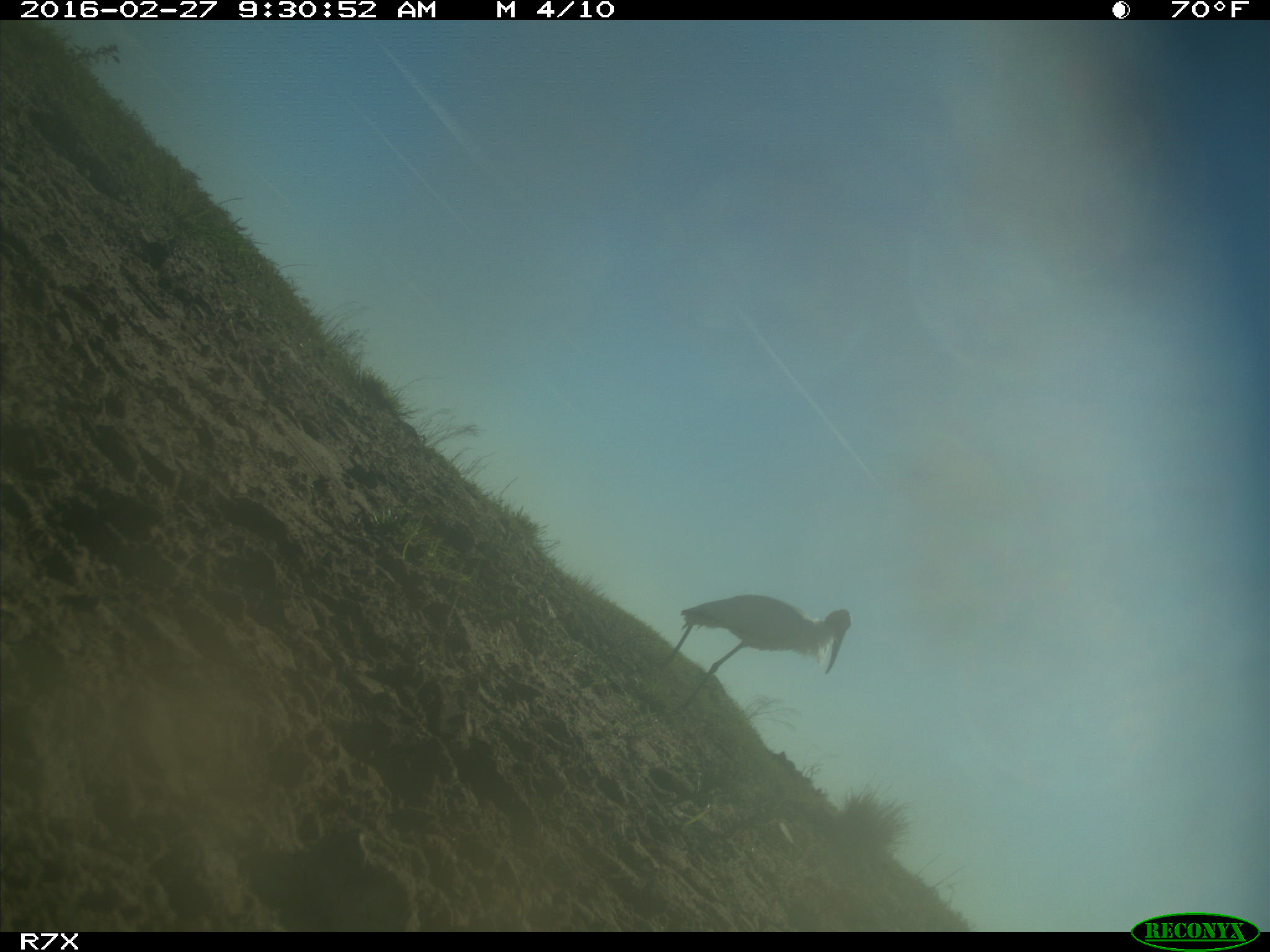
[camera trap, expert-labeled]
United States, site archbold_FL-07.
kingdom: Animalia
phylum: Chordata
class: Aves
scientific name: Aves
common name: birds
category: unidentified bird